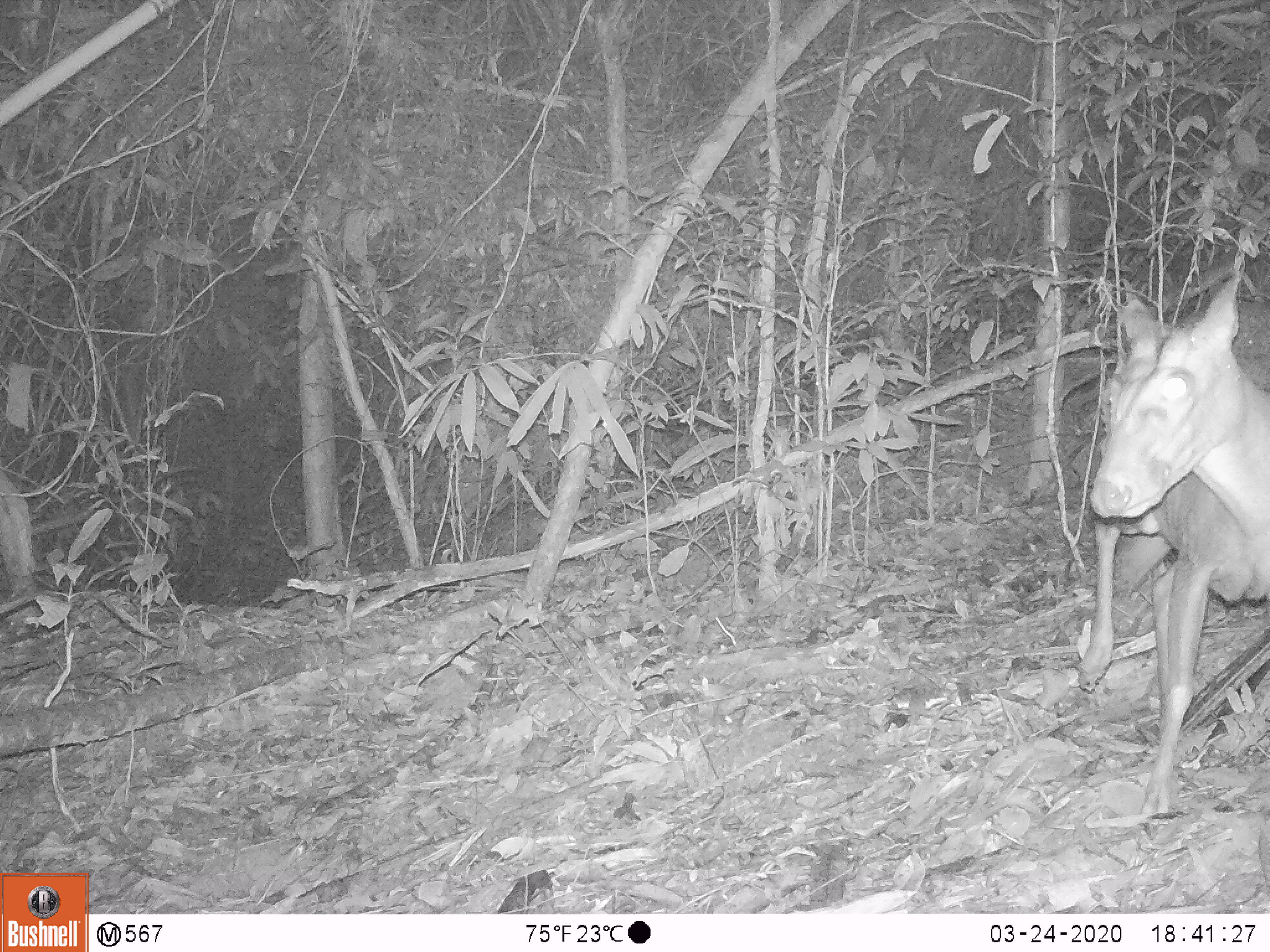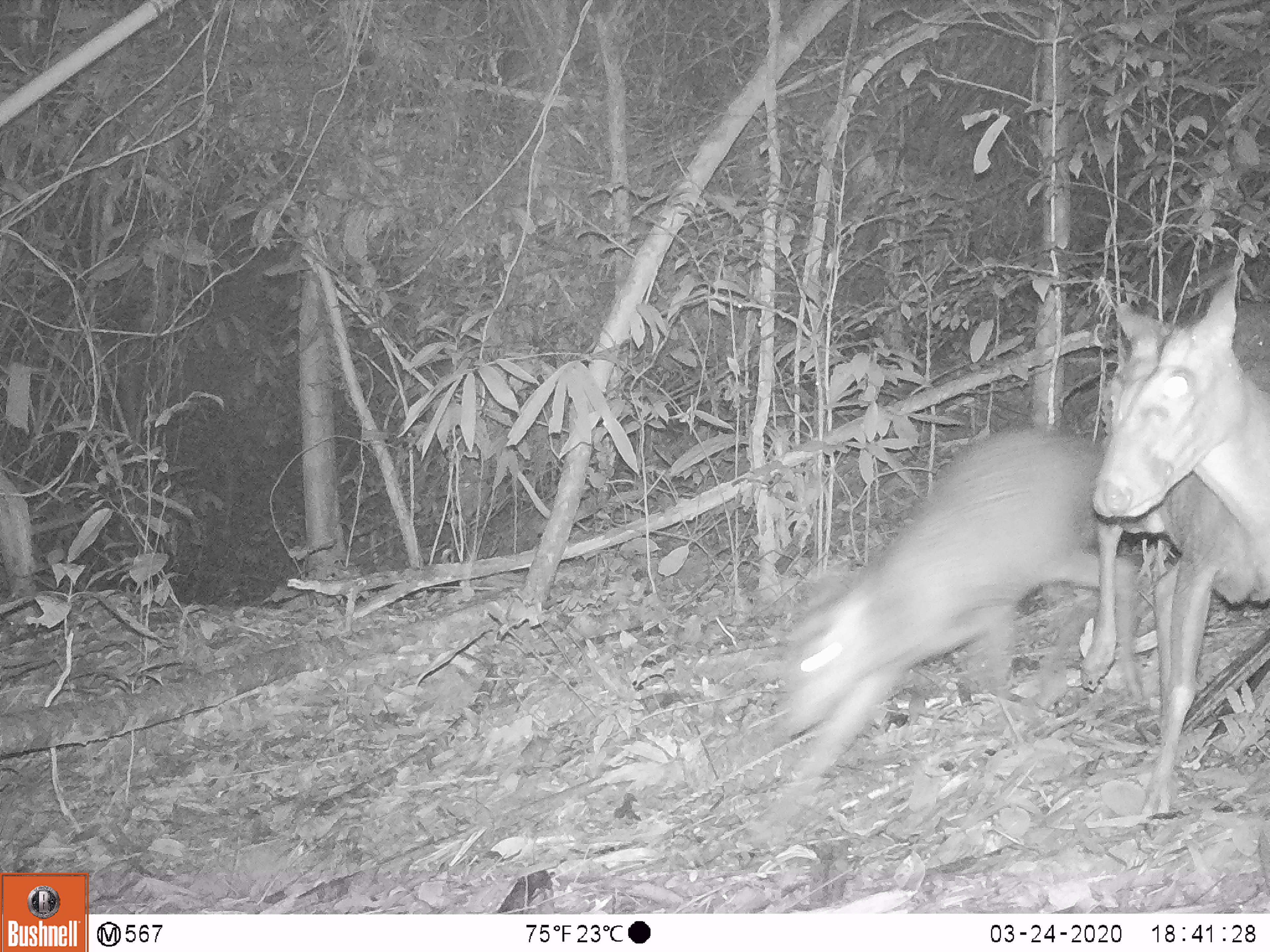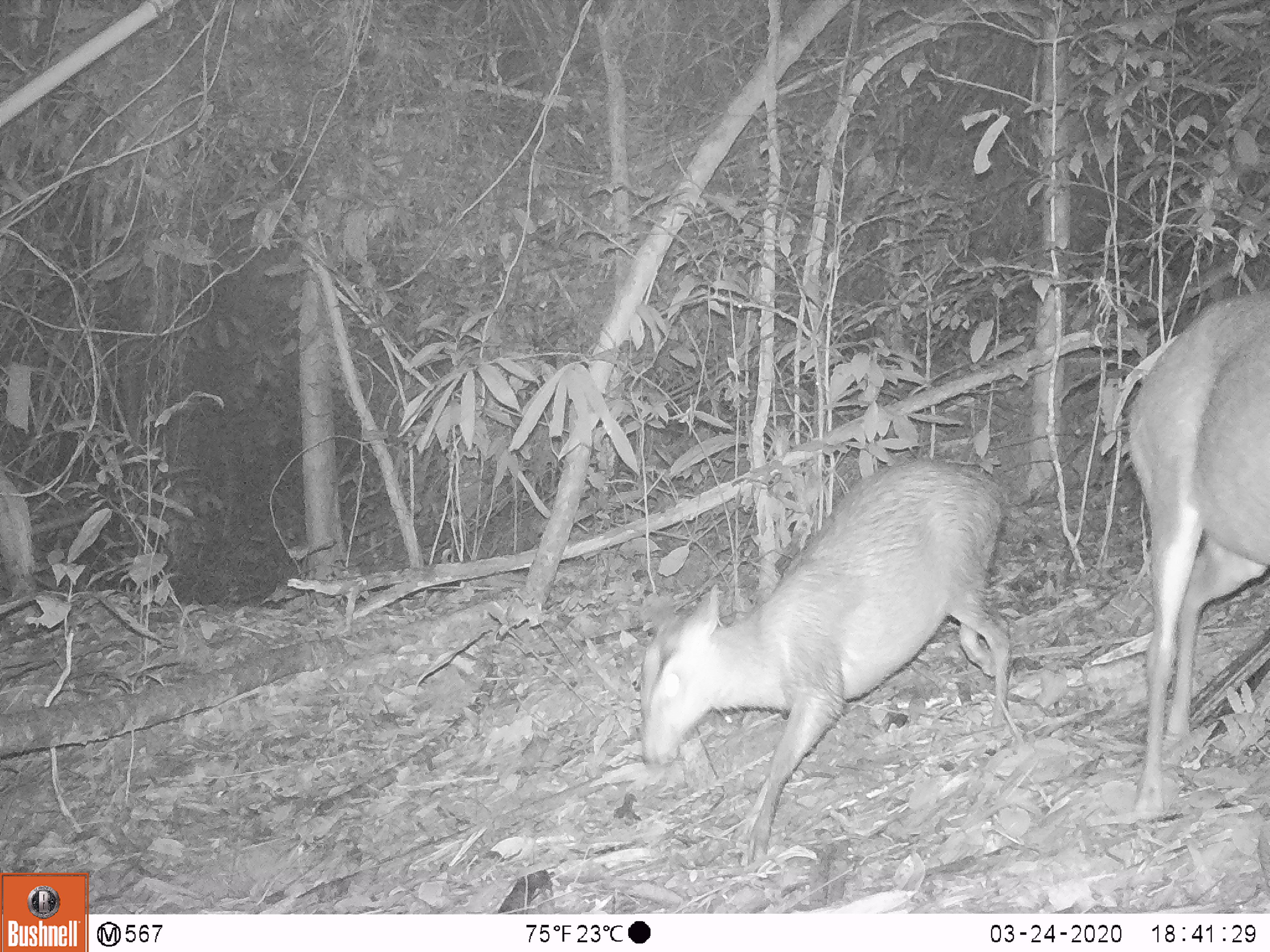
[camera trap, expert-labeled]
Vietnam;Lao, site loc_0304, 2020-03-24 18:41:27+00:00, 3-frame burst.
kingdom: Animalia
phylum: Chordata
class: Mammalia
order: Artiodactyla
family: Cervidae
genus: Muntiacus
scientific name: Muntiacus rooseveltorum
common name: roosevelt's muntjac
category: roosevelts muntjac group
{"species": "roosevelts muntjac group (roosevelt's muntjac) (Muntiacus rooseveltorum)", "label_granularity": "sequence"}